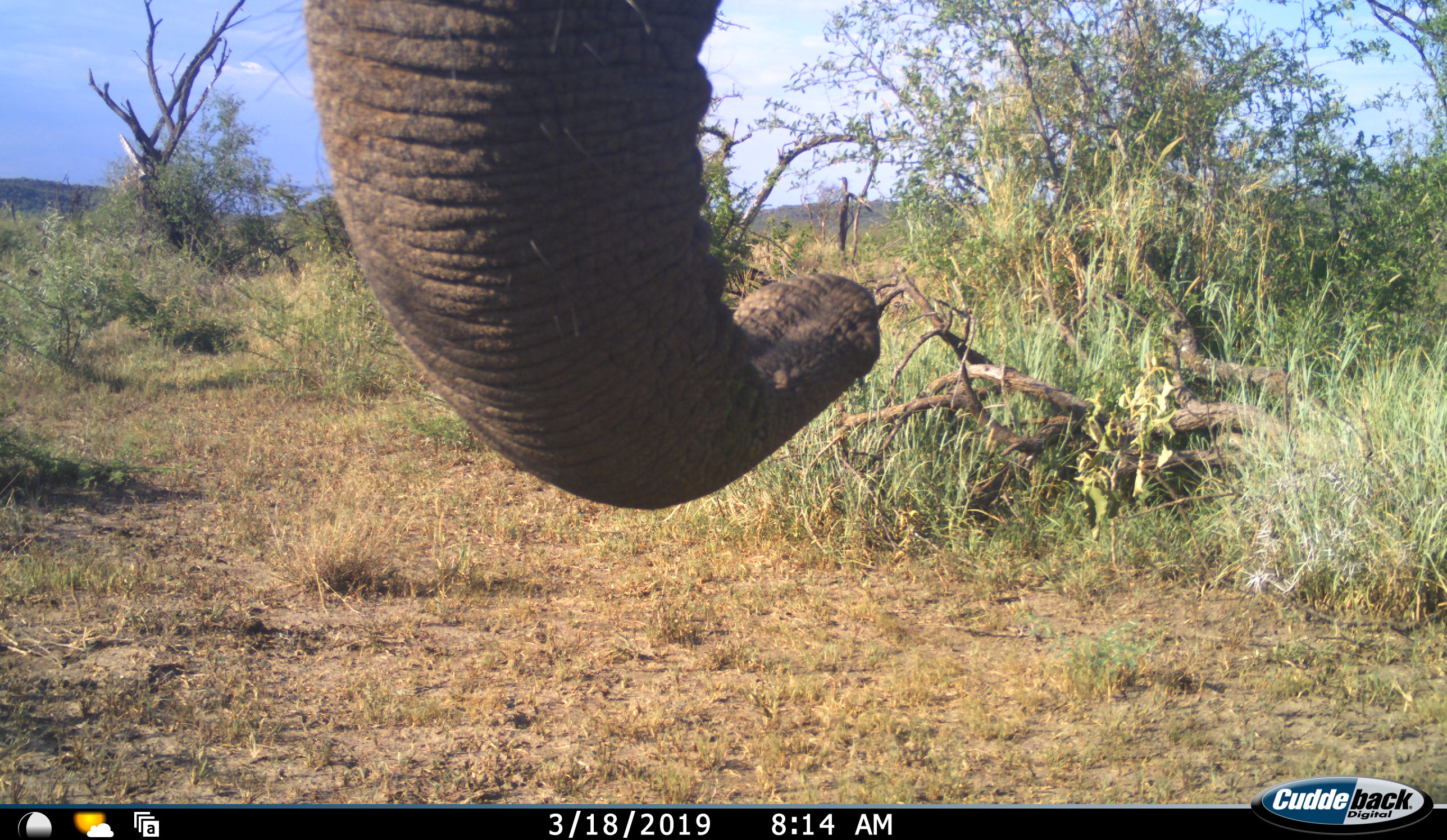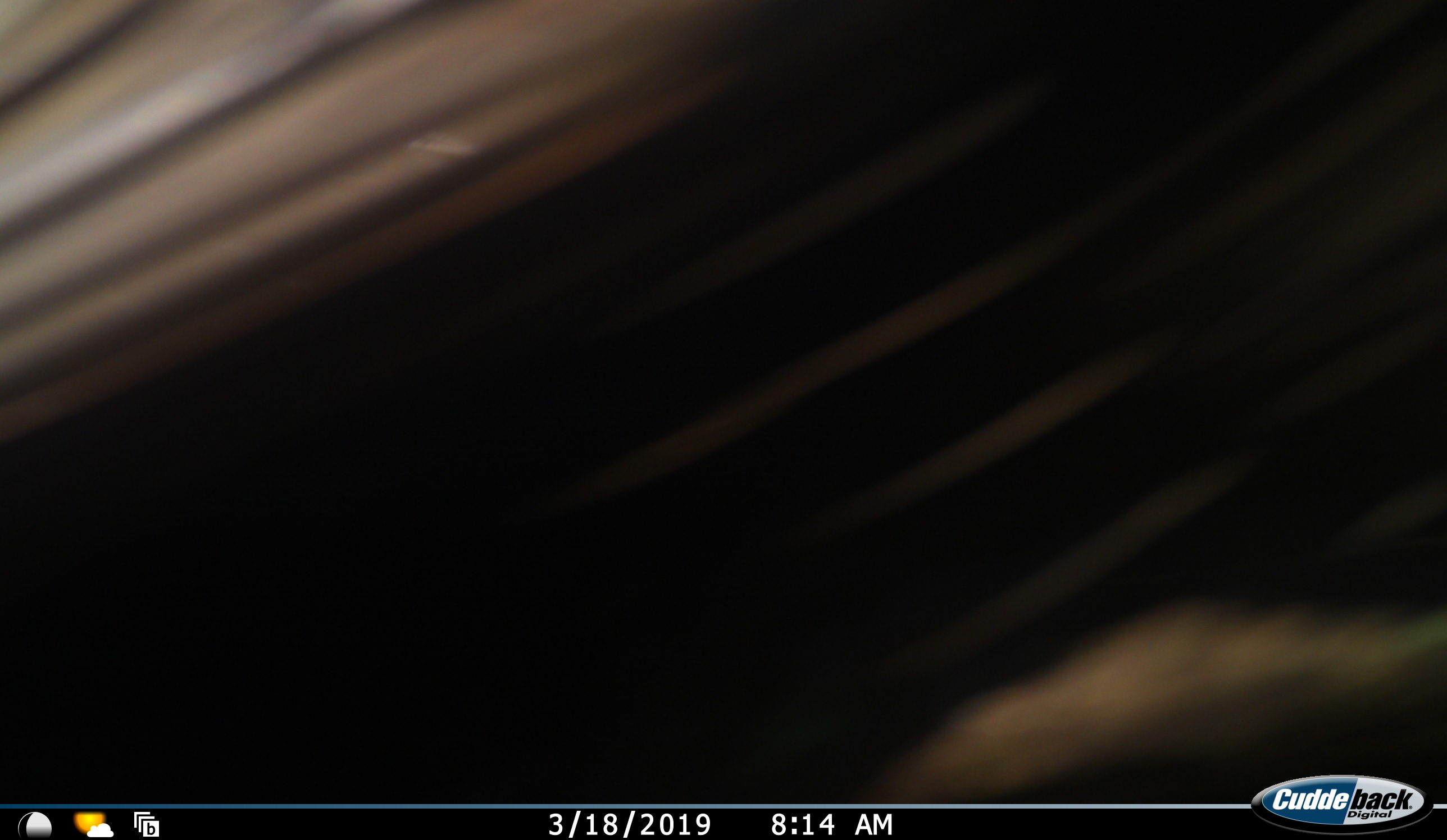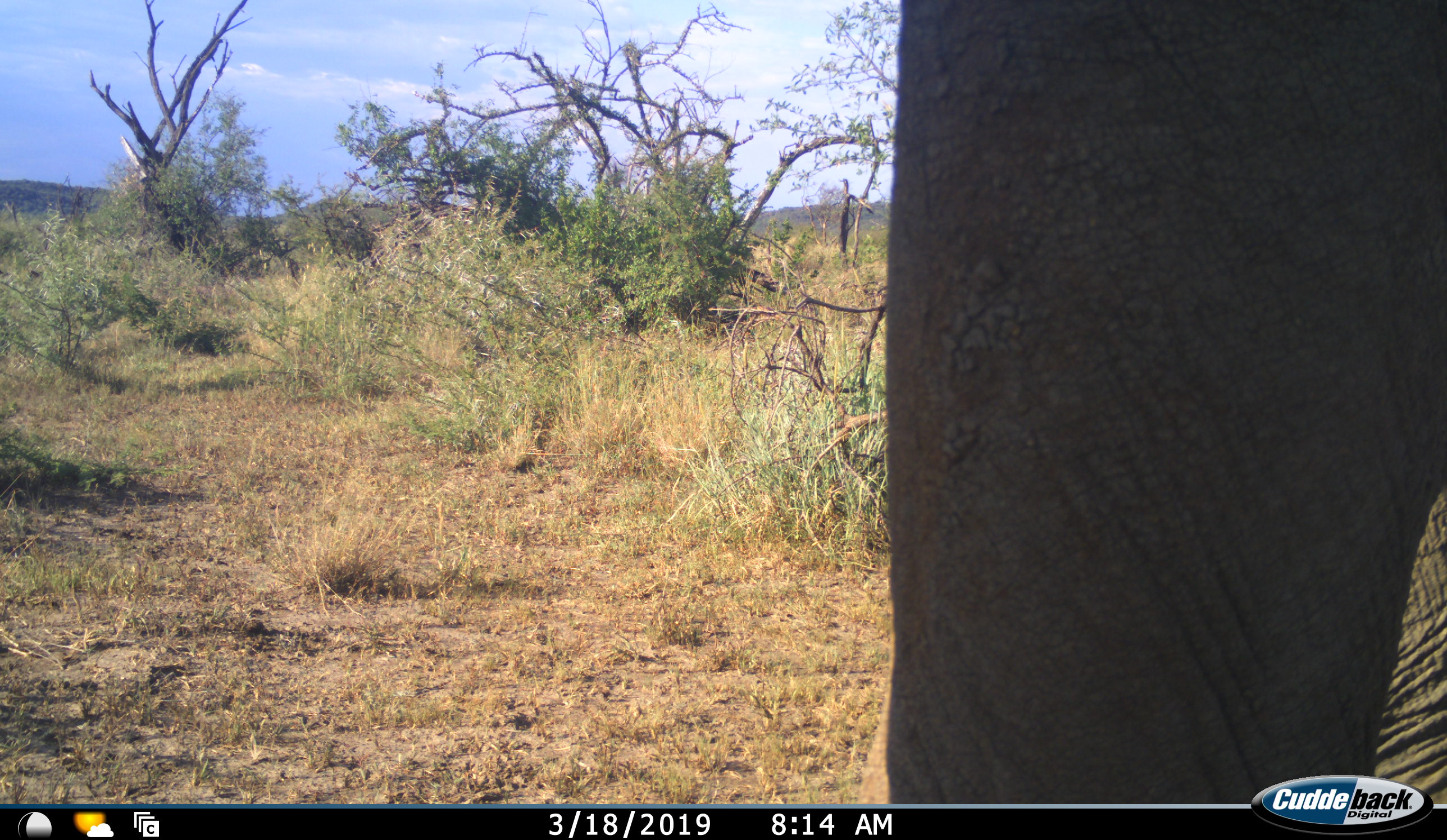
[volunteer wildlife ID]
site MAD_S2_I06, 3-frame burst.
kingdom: Animalia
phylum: Chordata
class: Mammalia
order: Proboscidea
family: Elephantidae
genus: Loxodonta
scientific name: Loxodonta africana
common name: african bush elephant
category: elephant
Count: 1.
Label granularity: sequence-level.